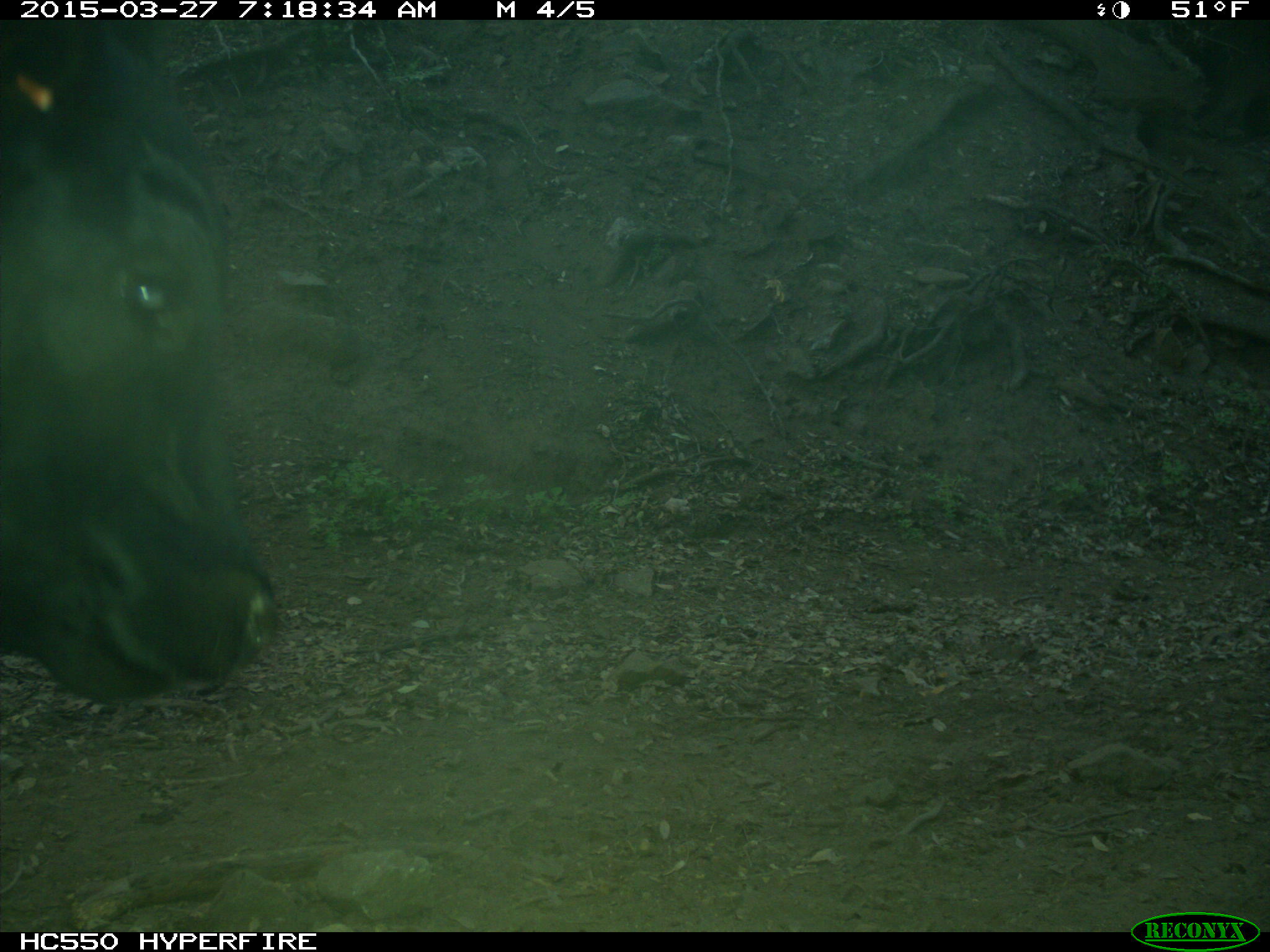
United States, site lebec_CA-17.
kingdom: Animalia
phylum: Chordata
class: Mammalia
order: Artiodactyla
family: Bovidae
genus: Bos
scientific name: Bos taurus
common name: domestic cow